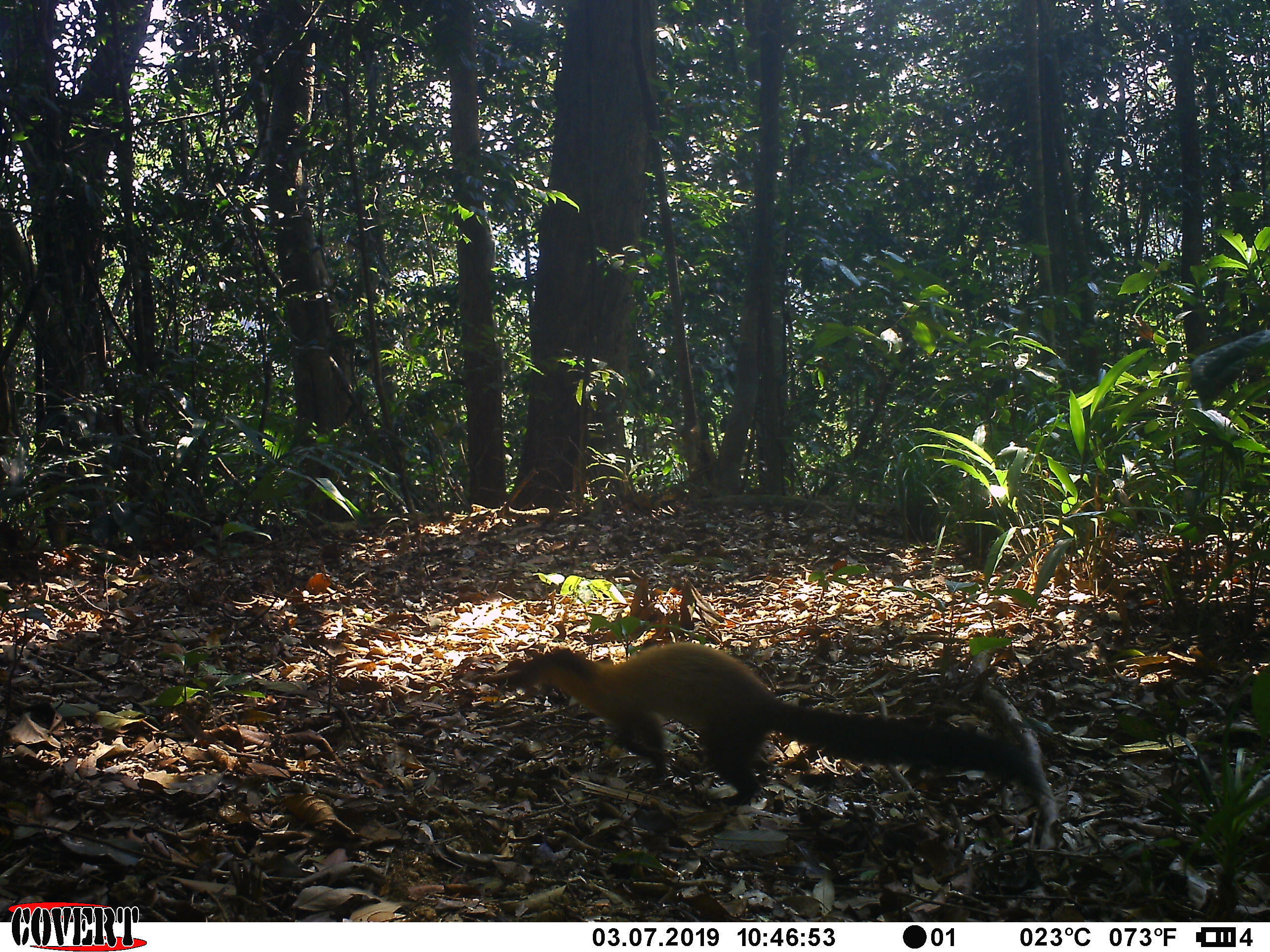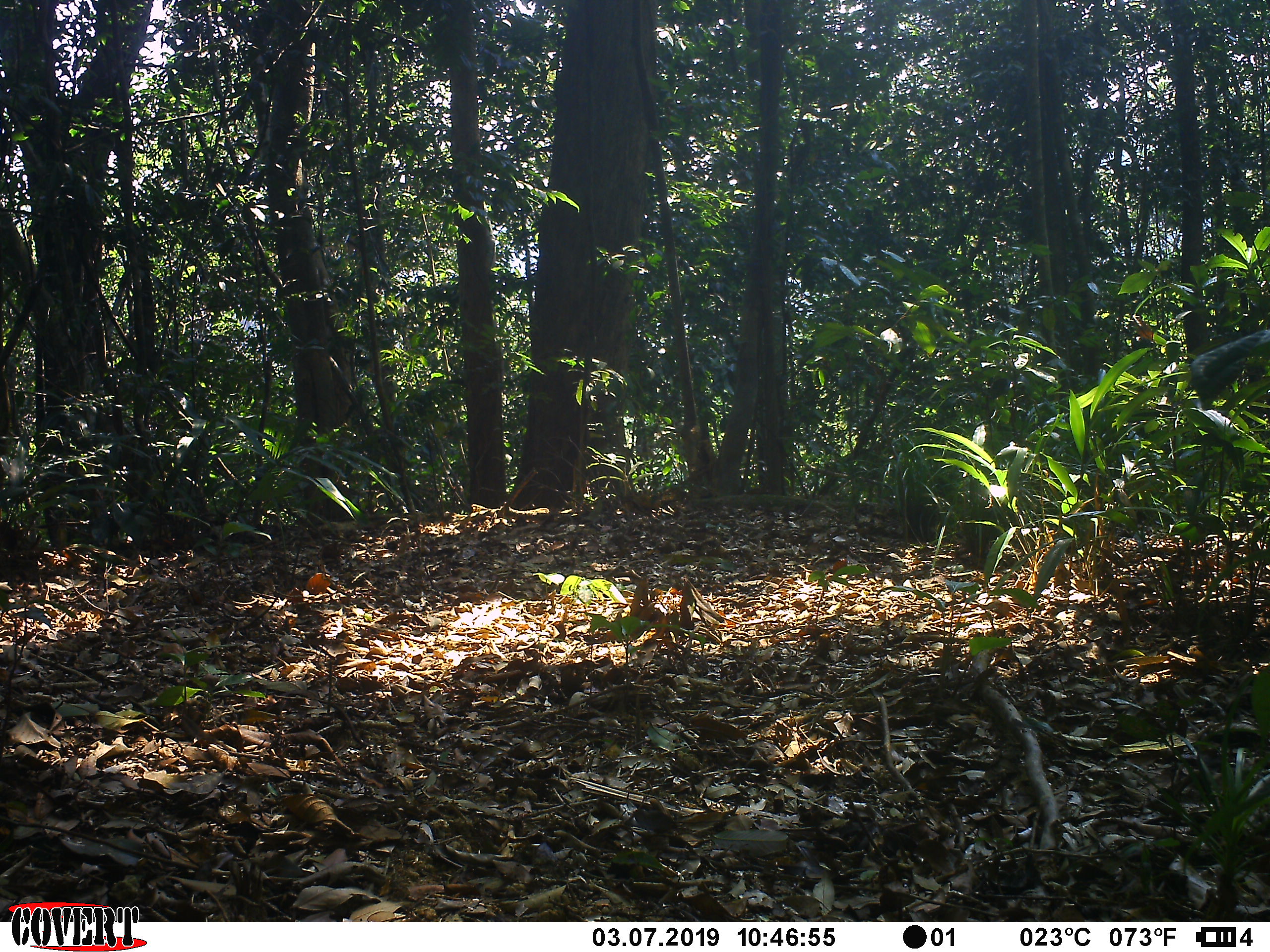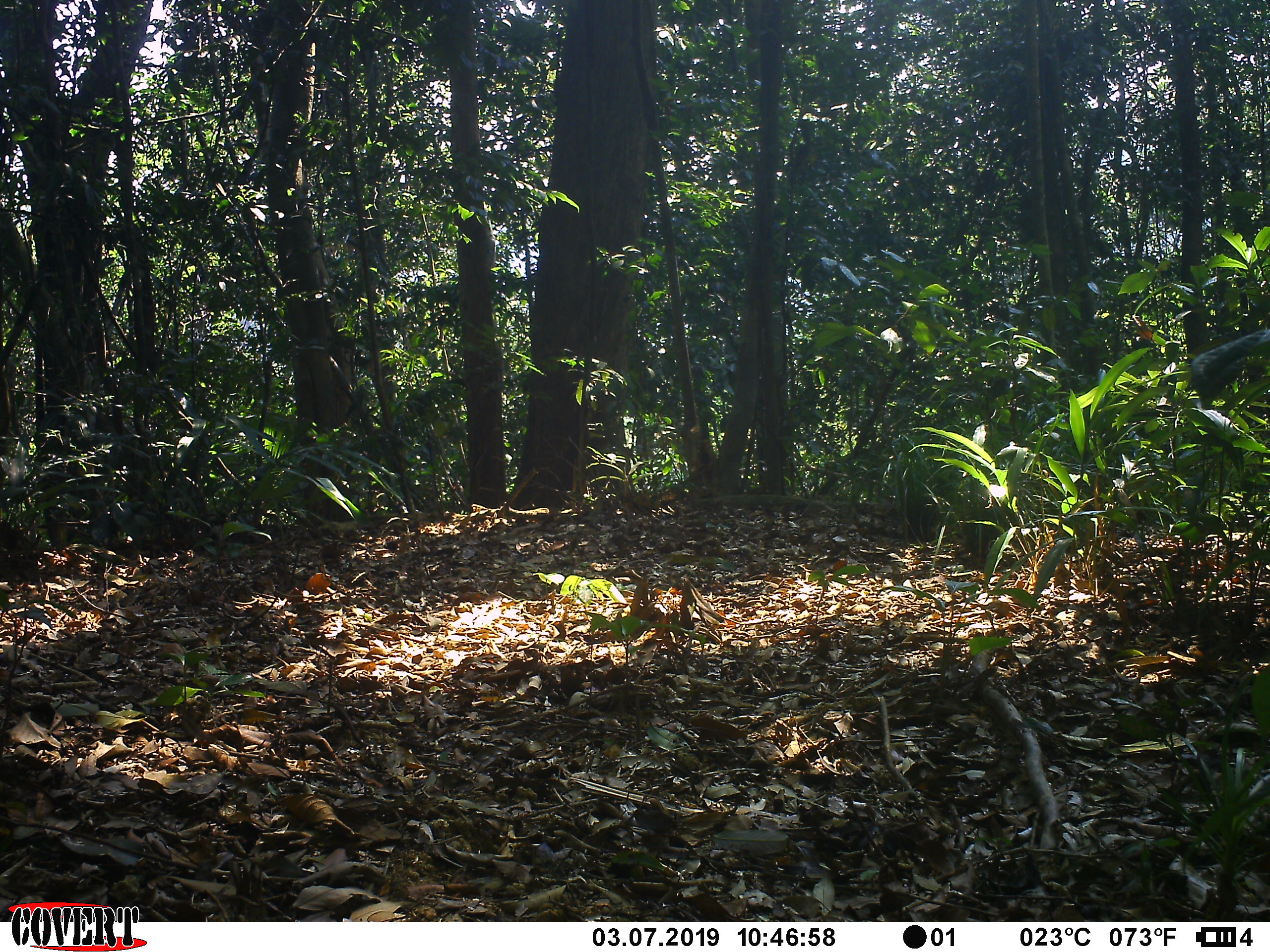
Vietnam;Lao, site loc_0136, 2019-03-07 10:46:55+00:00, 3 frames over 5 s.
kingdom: Animalia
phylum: Chordata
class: Mammalia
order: Carnivora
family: Mustelidae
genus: Martes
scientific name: Martes flavigula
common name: yellow-throated marten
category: yellow throated marten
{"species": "yellow throated marten (yellow-throated marten) (Martes flavigula)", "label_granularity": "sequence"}